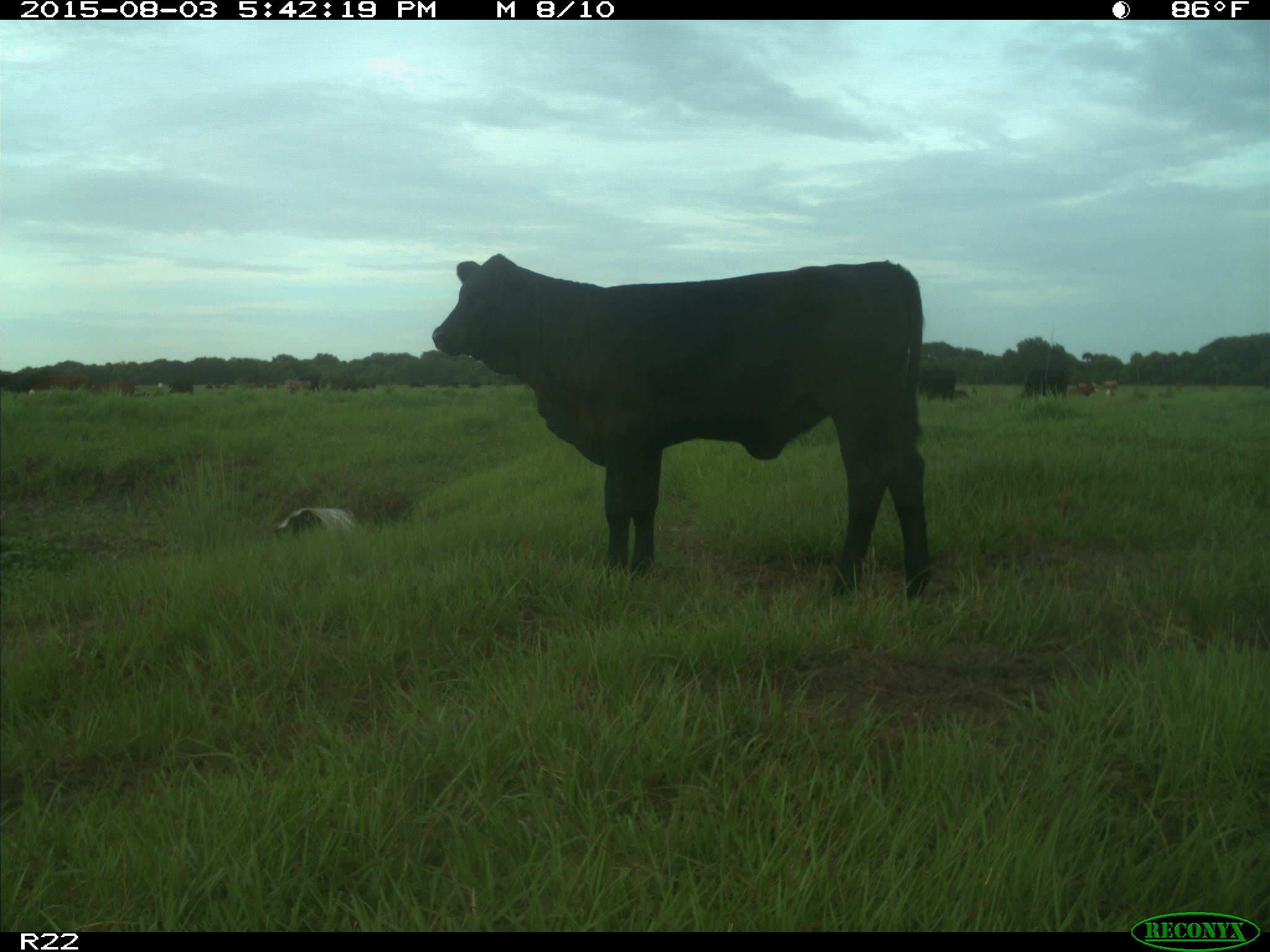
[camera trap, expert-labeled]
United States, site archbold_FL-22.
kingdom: Animalia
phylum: Chordata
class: Mammalia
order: Artiodactyla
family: Bovidae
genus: Bos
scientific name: Bos taurus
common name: domestic cow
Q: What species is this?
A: Bos taurus (domestic cow).